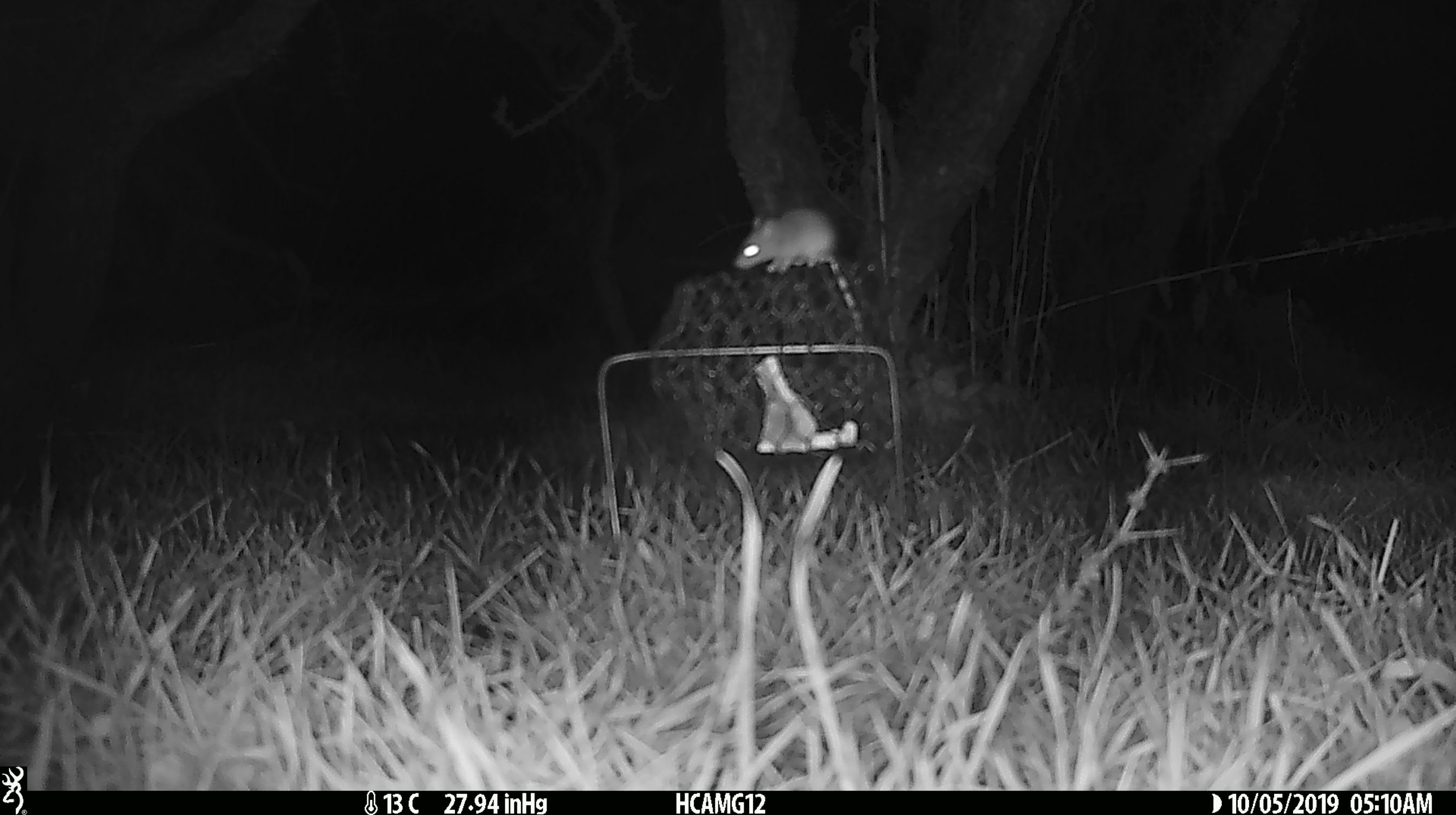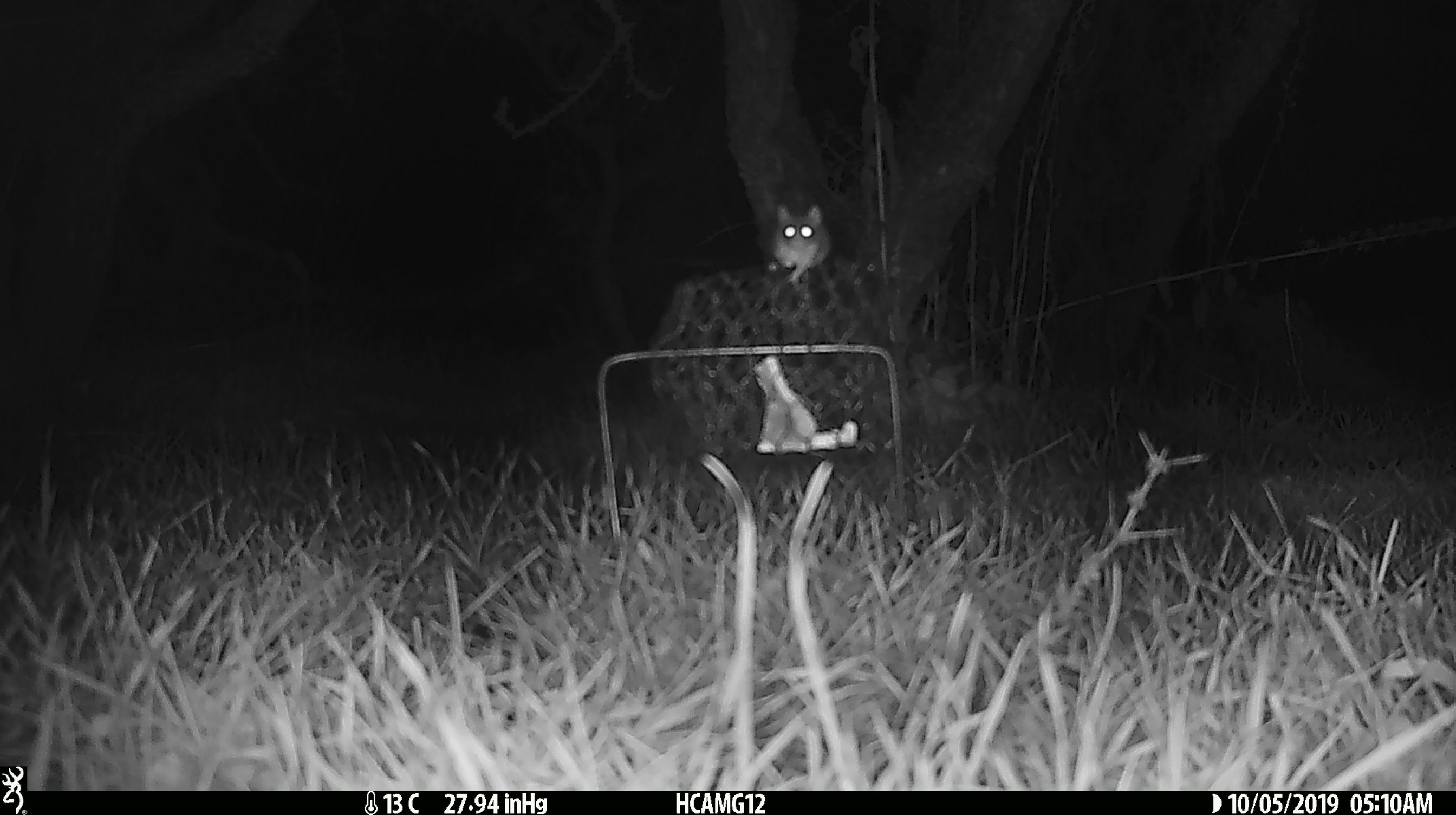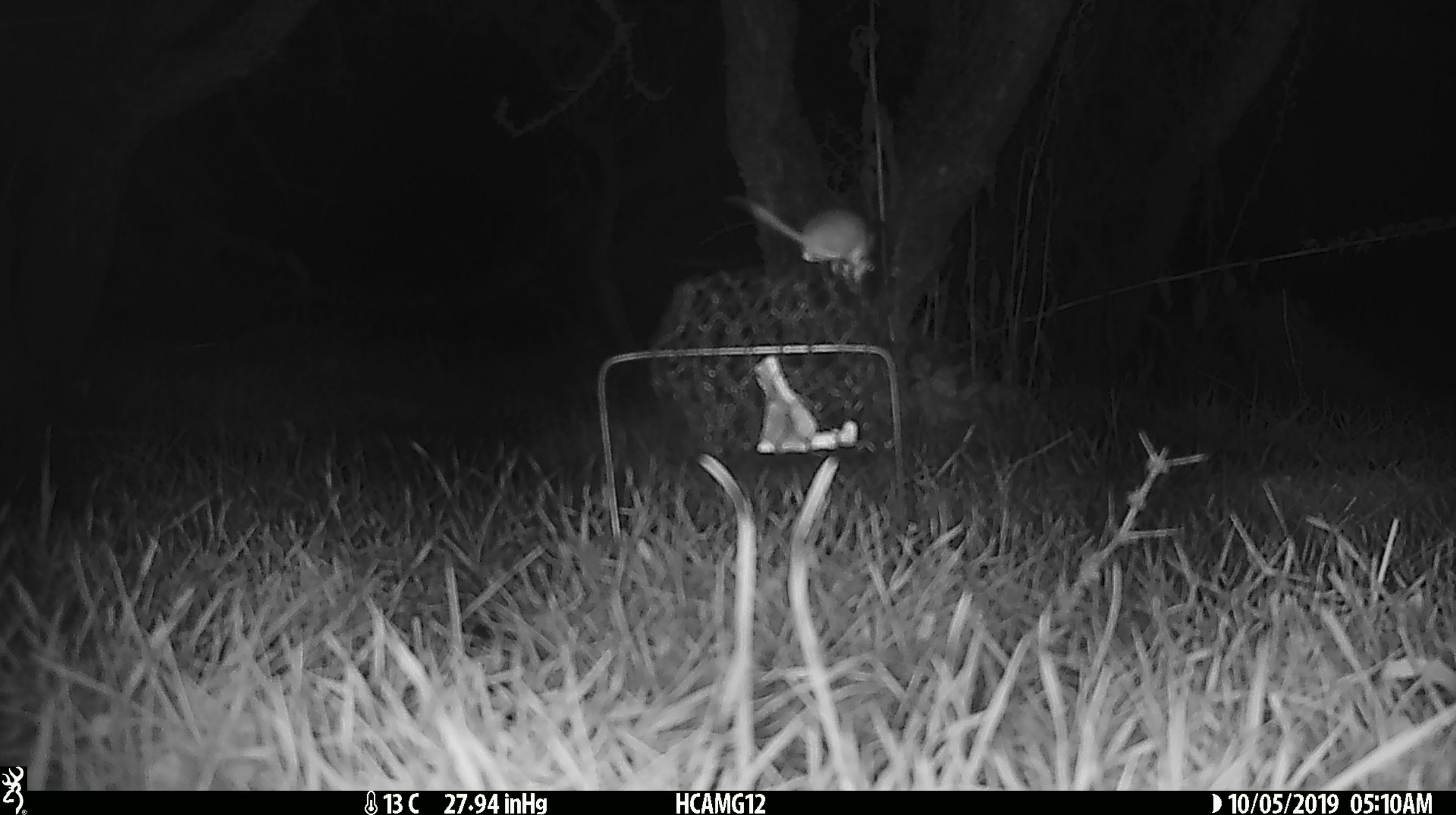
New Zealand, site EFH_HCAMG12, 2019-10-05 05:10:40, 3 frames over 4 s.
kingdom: Animalia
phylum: Chordata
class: Mammalia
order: Rodentia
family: Muridae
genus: Mus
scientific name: Mus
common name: mouse